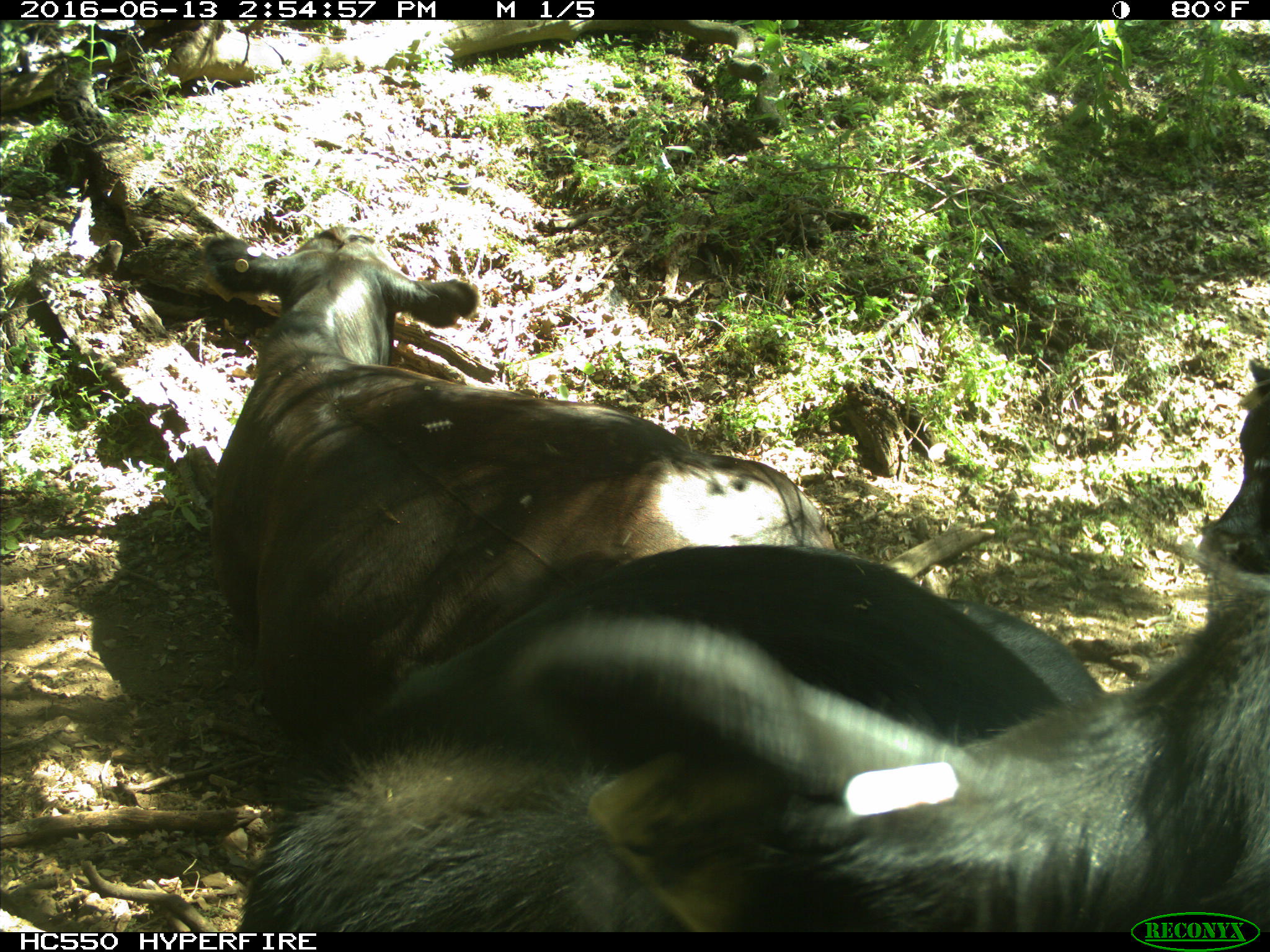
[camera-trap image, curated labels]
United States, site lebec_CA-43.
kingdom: Animalia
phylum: Chordata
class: Mammalia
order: Artiodactyla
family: Bovidae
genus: Bos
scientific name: Bos taurus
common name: domestic cow